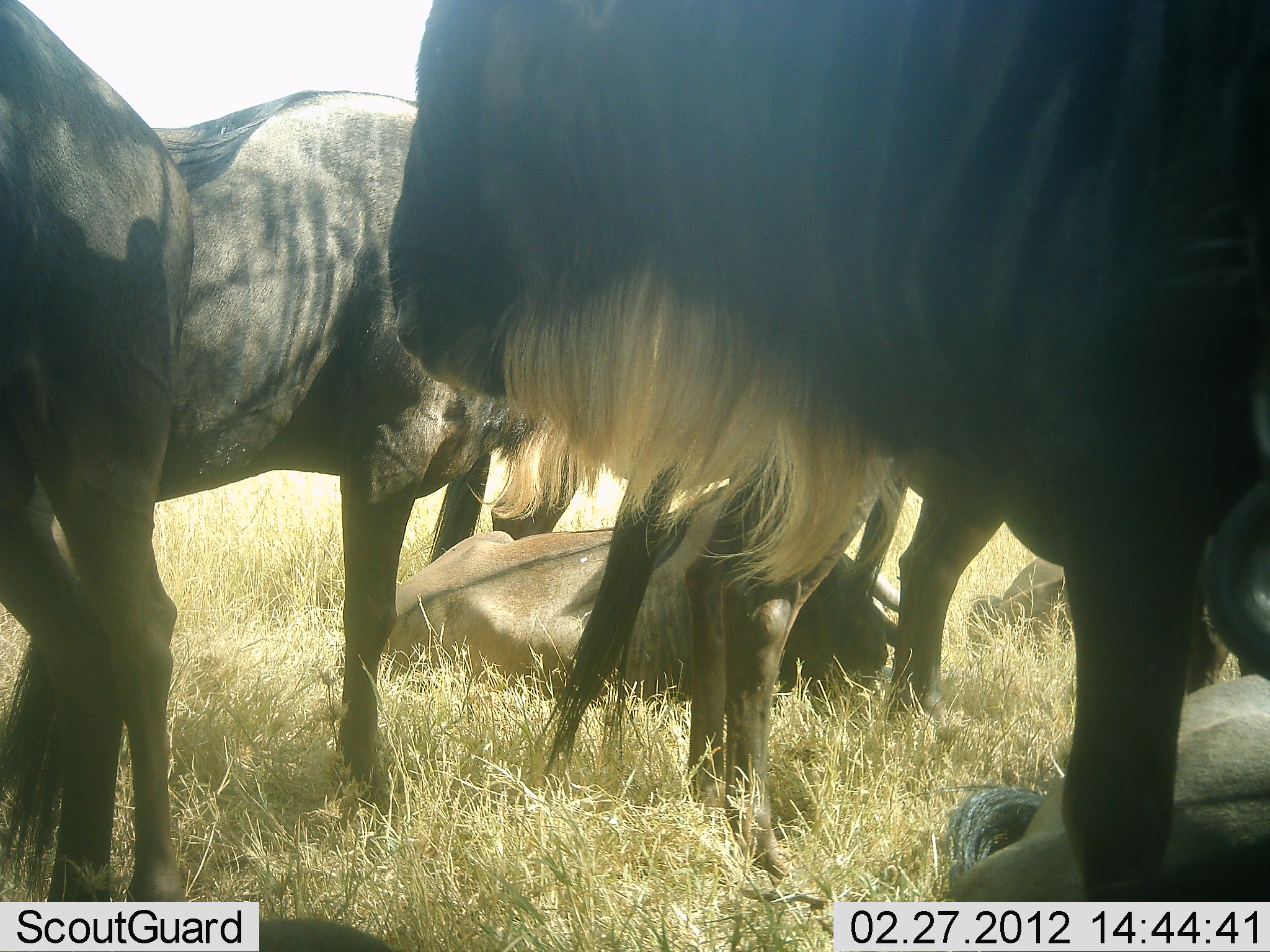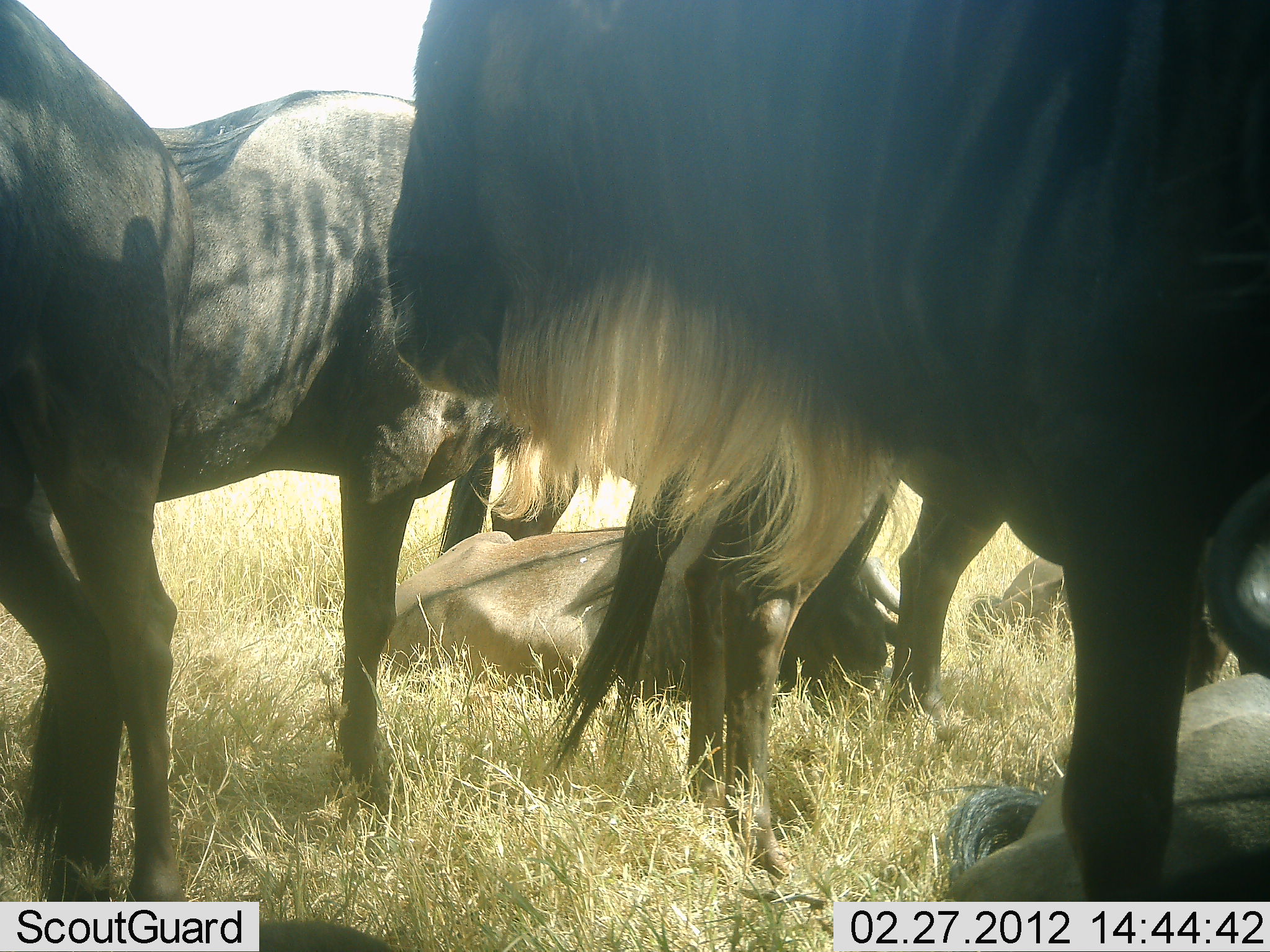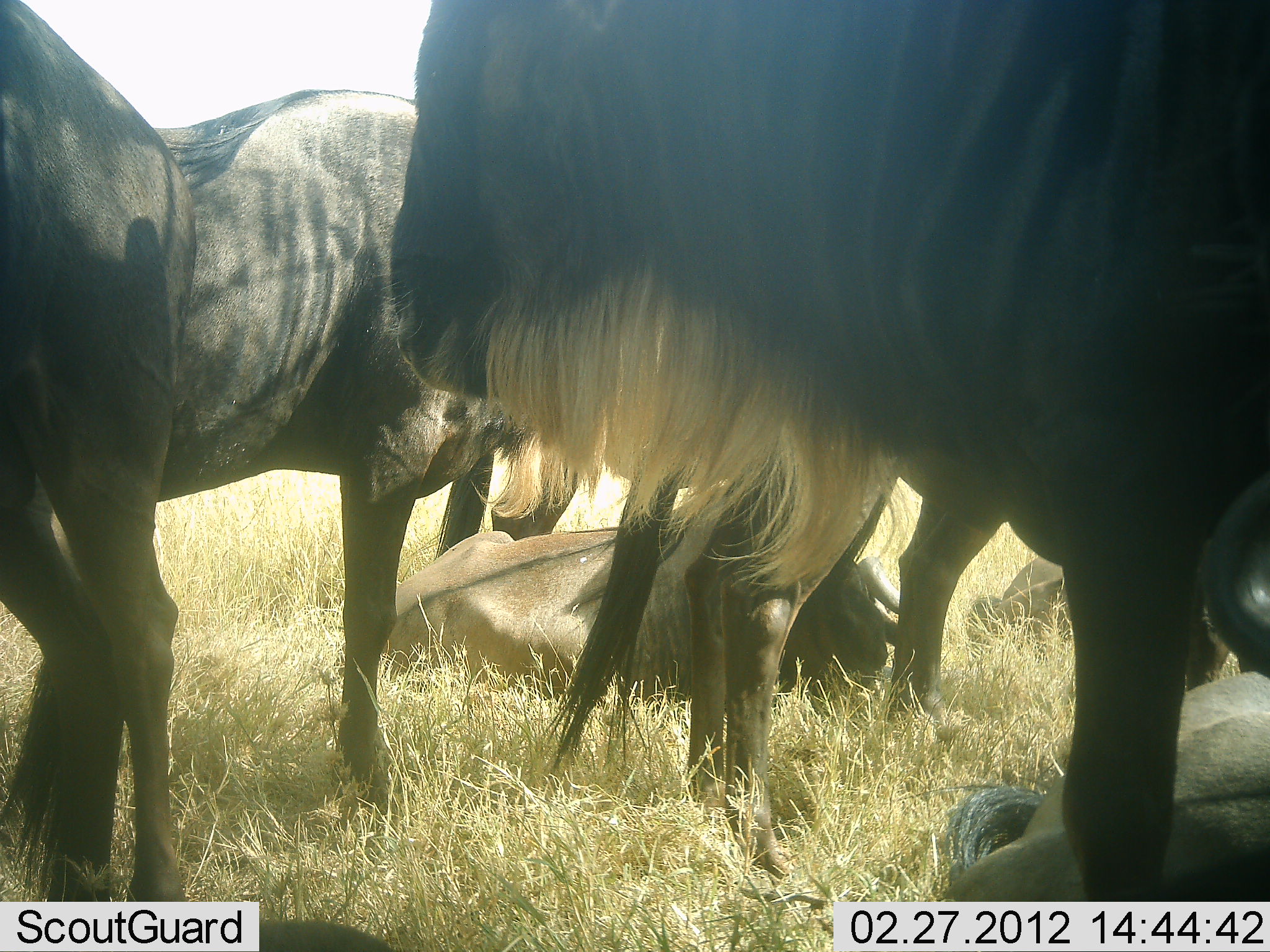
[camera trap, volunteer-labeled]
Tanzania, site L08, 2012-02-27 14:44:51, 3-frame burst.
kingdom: Animalia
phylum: Chordata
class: Mammalia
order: Artiodactyla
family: Bovidae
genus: Connochaetes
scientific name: Connochaetes taurinus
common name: blue wildebeest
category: wildebeest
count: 6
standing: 92%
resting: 100%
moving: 0%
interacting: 0%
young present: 0%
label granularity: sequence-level